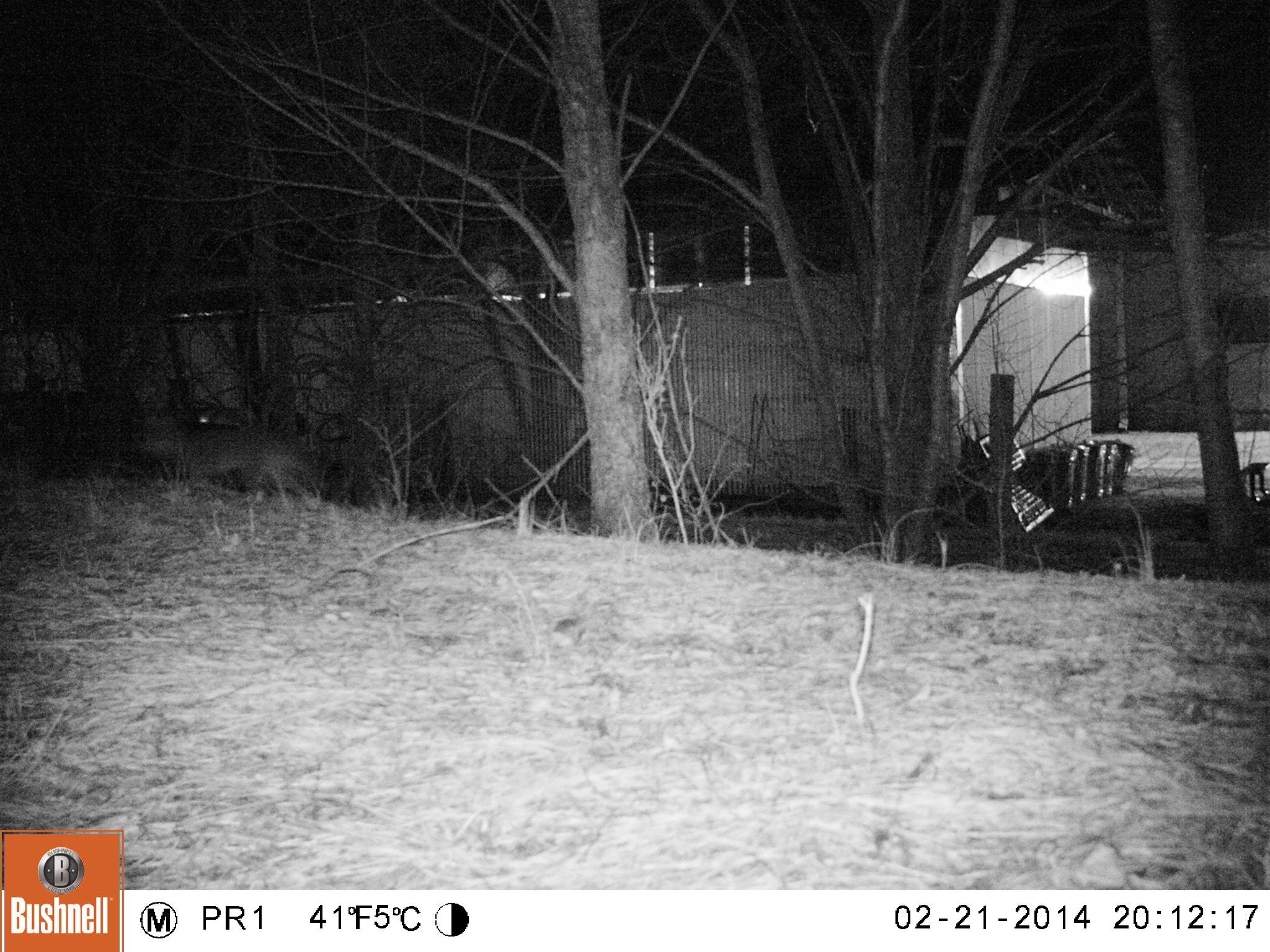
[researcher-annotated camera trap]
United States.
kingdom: Animalia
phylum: Chordata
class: Mammalia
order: Carnivora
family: Canidae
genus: Urocyon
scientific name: Urocyon cinereoargenteus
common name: gray fox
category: Grey Fox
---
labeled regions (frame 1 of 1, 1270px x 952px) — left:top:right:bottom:
Grey Fox: 140:407:333:509